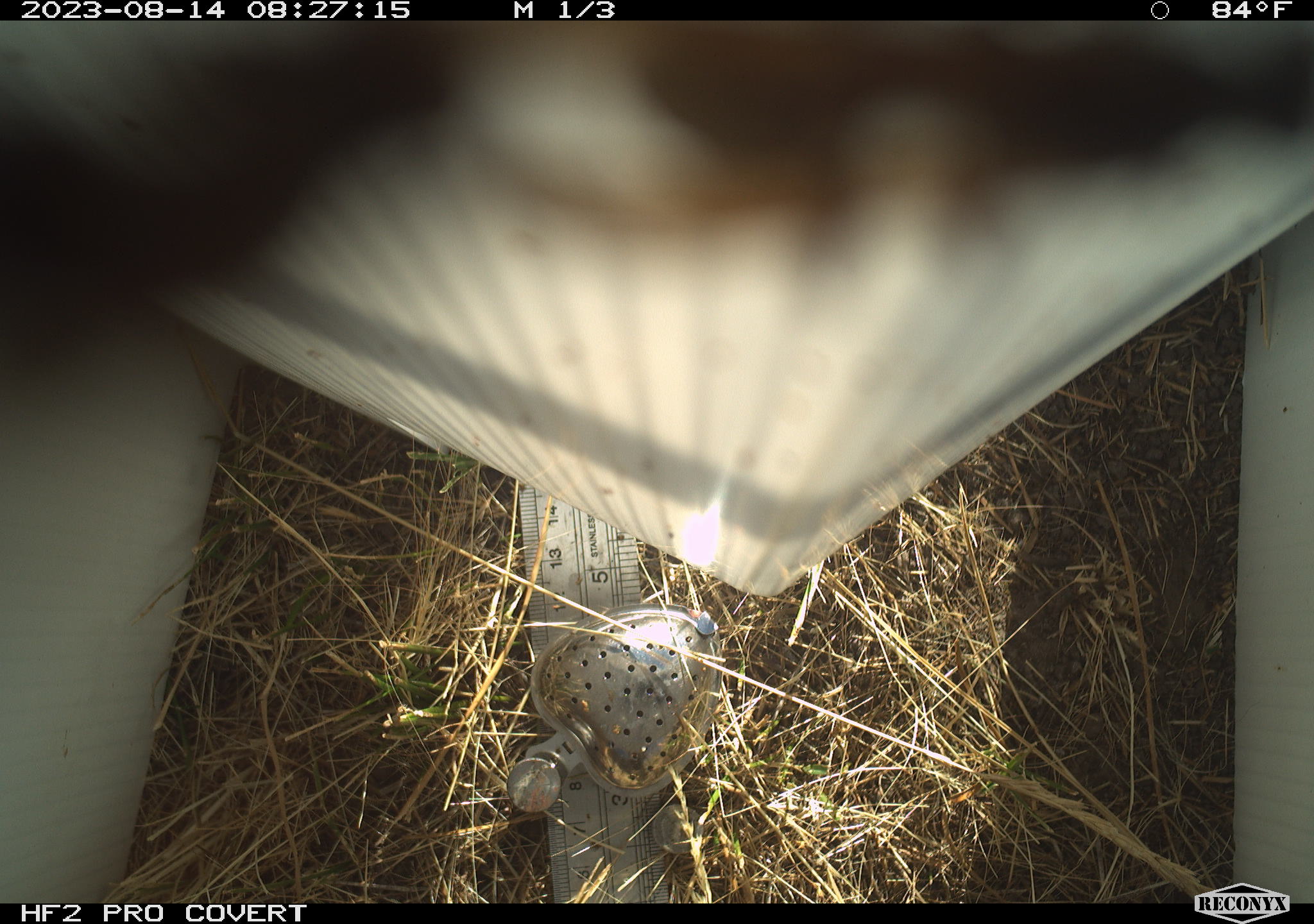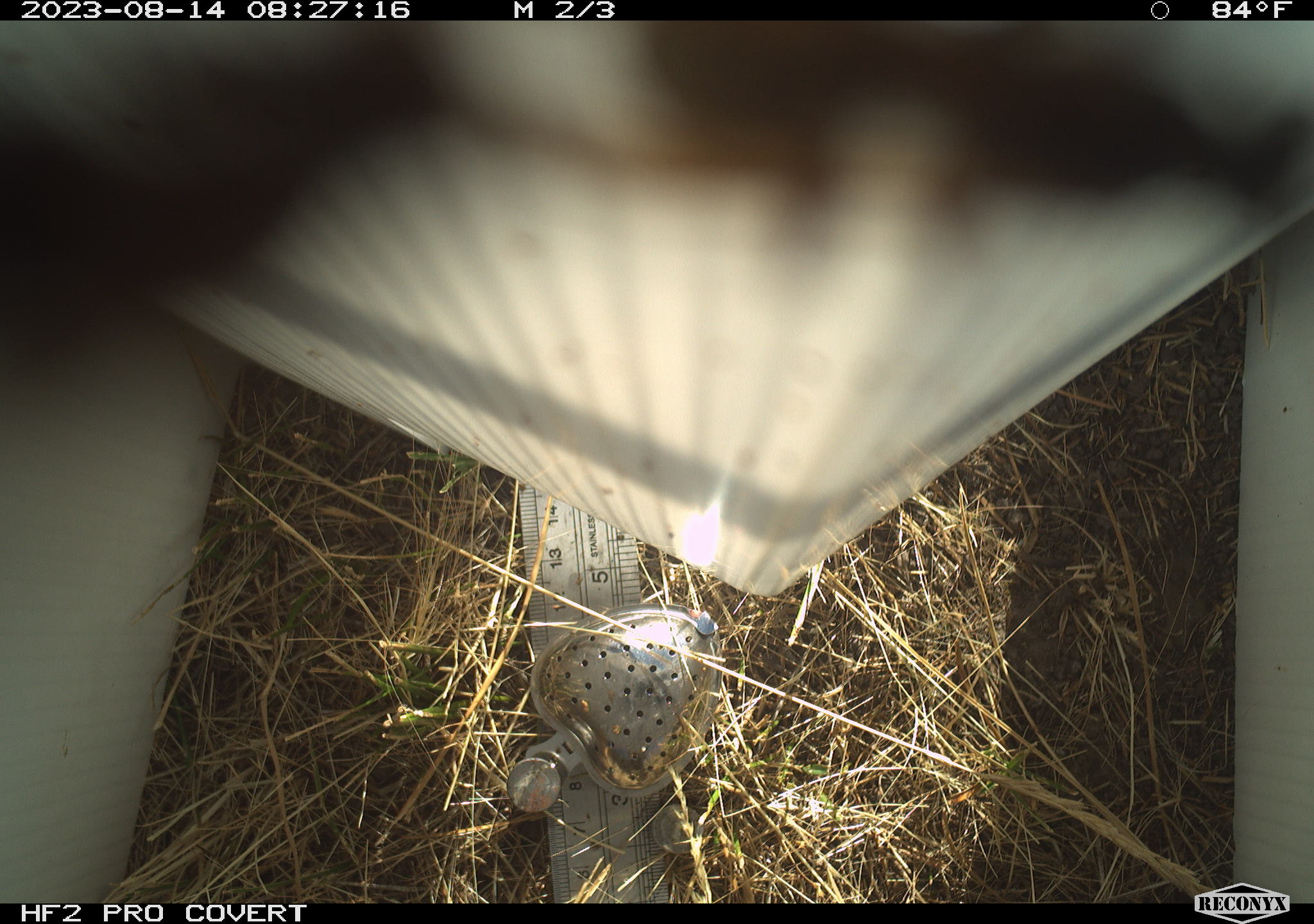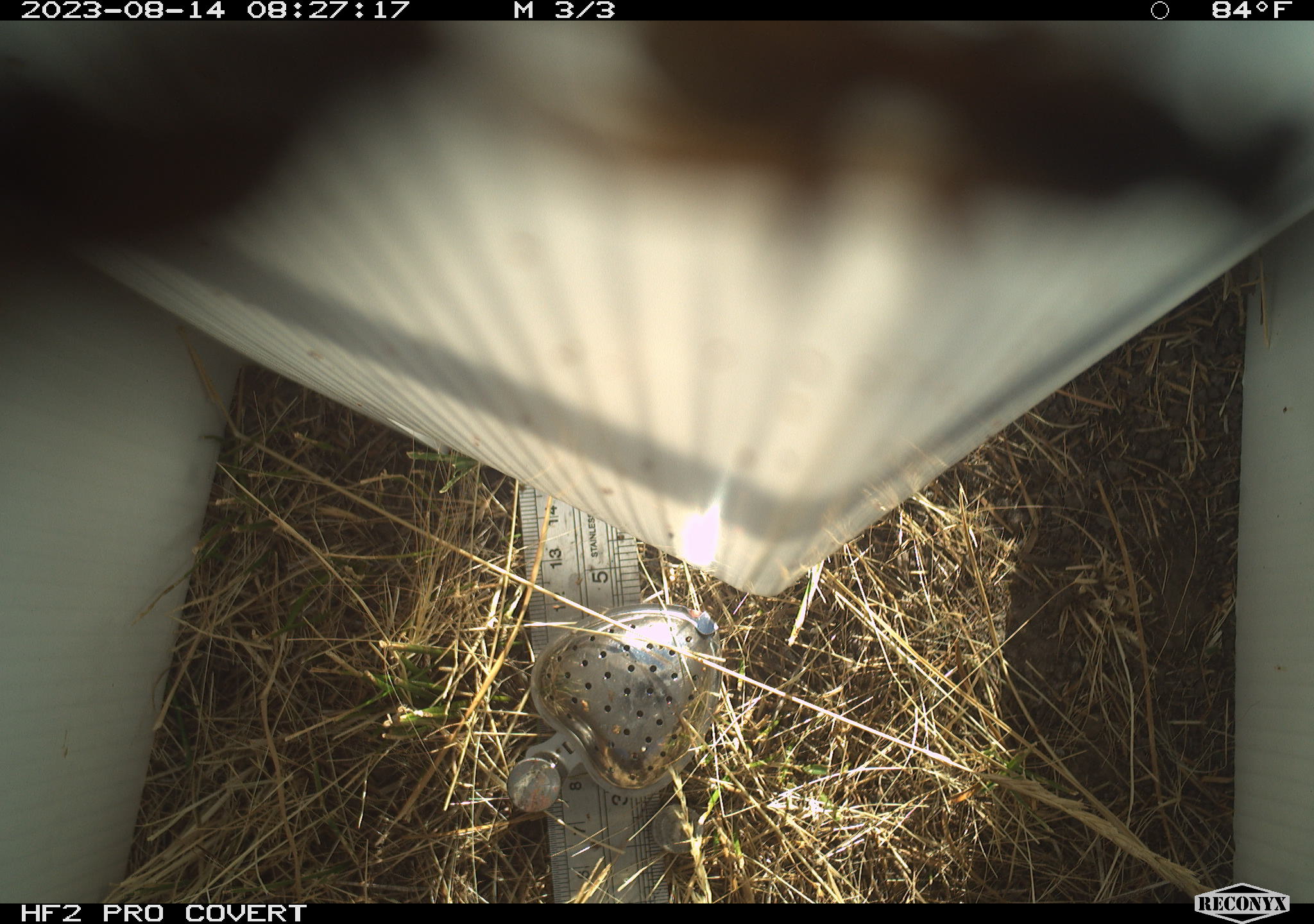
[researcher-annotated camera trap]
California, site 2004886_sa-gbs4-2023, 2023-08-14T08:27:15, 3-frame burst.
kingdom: Animalia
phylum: Arthropoda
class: Insecta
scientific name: Insecta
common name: insect